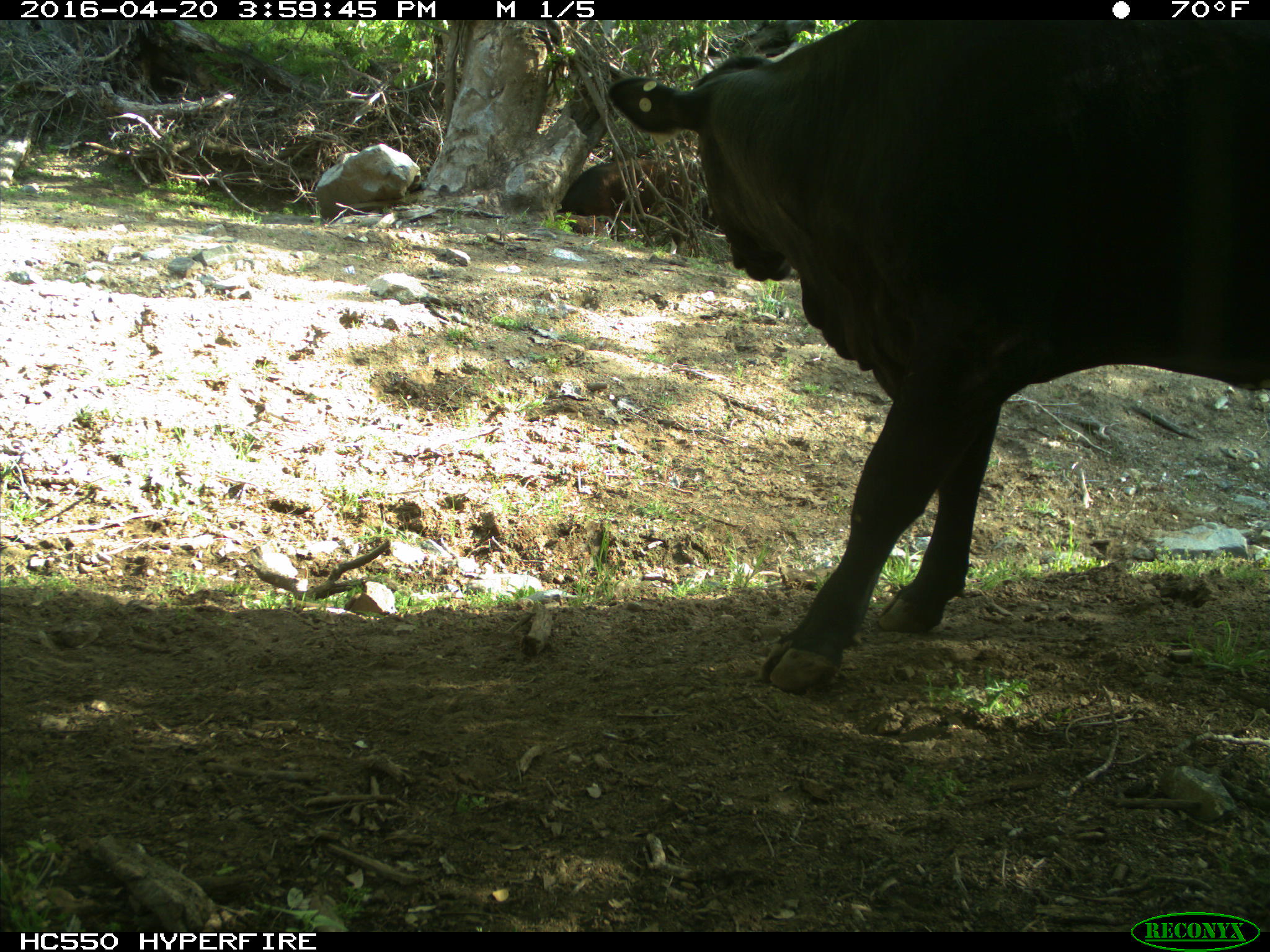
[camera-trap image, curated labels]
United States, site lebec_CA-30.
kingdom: Animalia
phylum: Chordata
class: Mammalia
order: Artiodactyla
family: Bovidae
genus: Bos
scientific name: Bos taurus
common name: domestic cow